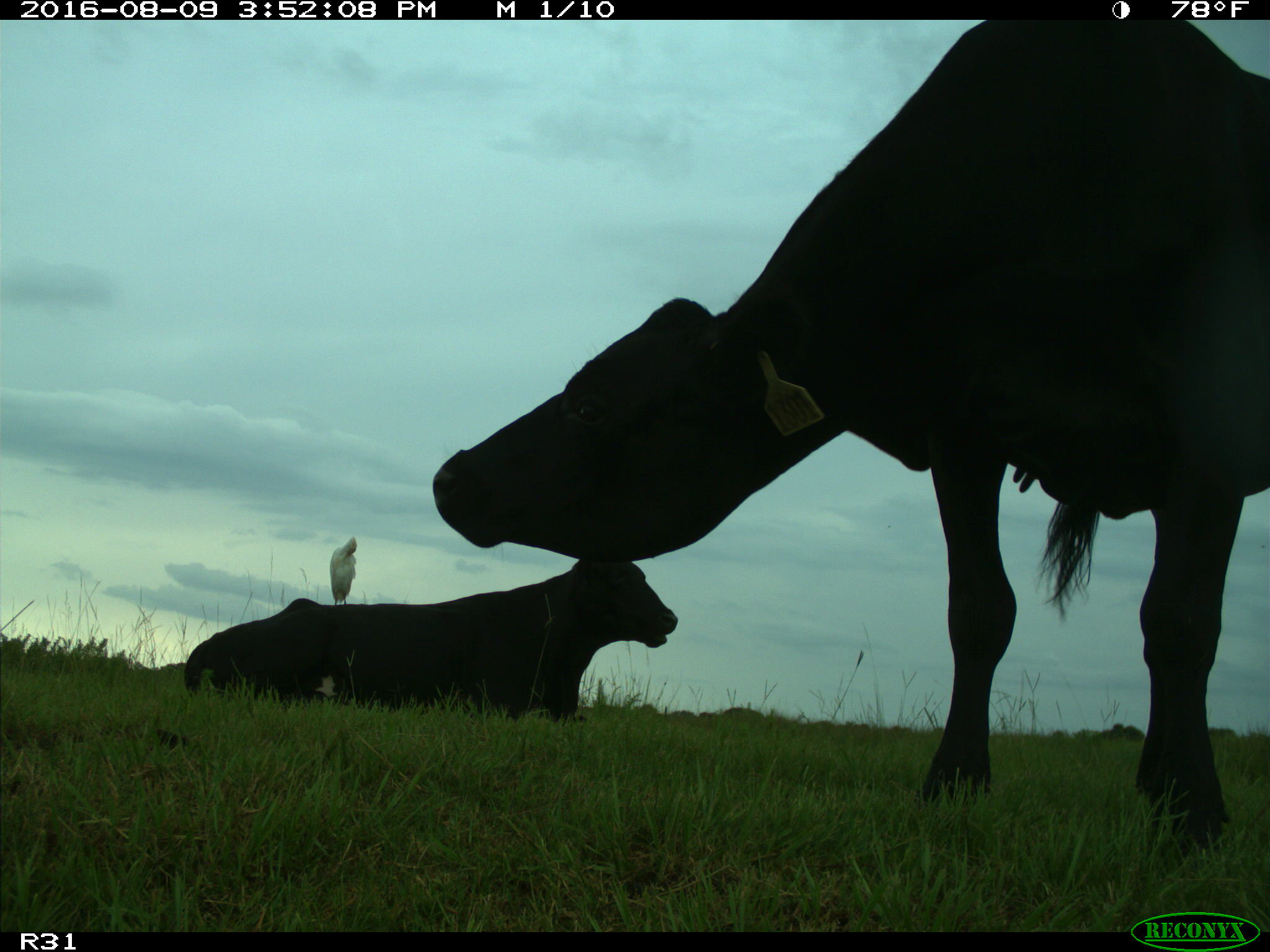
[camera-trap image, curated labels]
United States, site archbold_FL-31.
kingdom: Animalia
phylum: Chordata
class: Mammalia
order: Artiodactyla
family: Bovidae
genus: Bos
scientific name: Bos taurus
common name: domestic cow